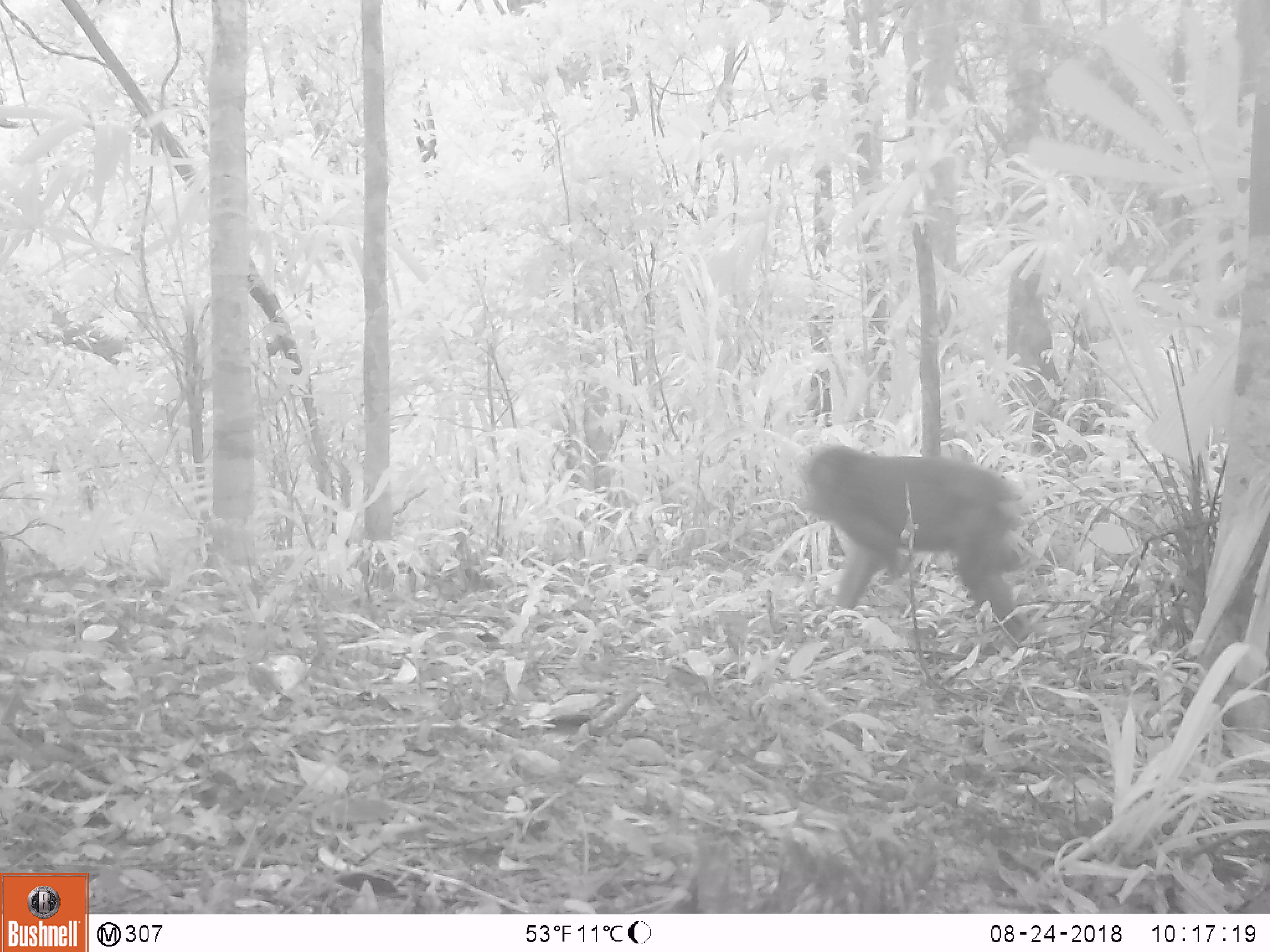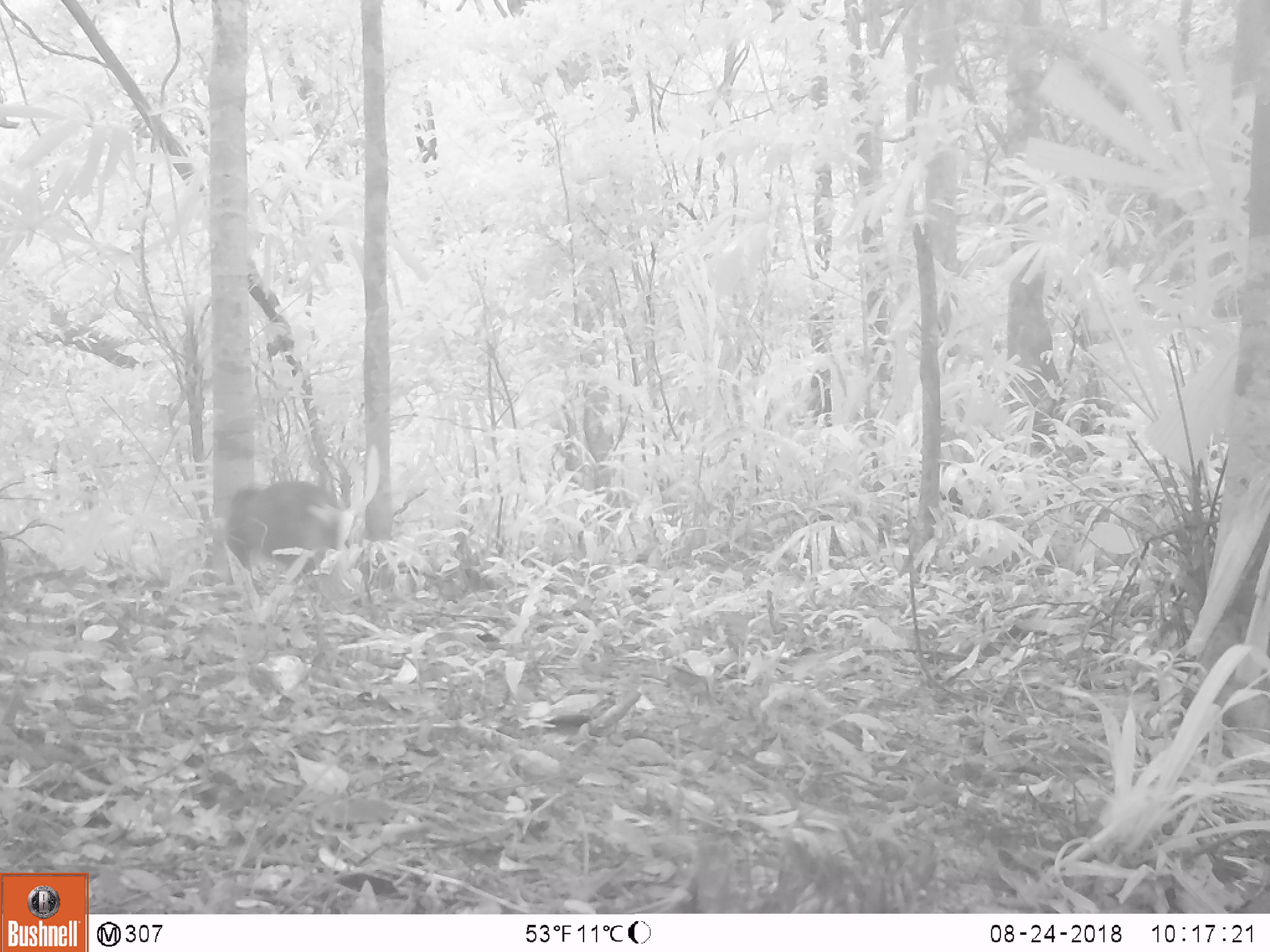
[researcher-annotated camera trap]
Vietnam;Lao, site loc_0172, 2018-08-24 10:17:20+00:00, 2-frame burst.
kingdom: Animalia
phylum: Chordata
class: Mammalia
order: Primates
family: Cercopithecidae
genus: Macaca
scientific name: Macaca arctoides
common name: stump-tailed macaque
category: stump tailed macaque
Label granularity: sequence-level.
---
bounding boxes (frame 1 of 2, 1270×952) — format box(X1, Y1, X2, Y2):
stump tailed macaque: box(800, 444, 1029, 644)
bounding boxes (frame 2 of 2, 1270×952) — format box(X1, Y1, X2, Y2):
stump tailed macaque: box(223, 443, 381, 581)